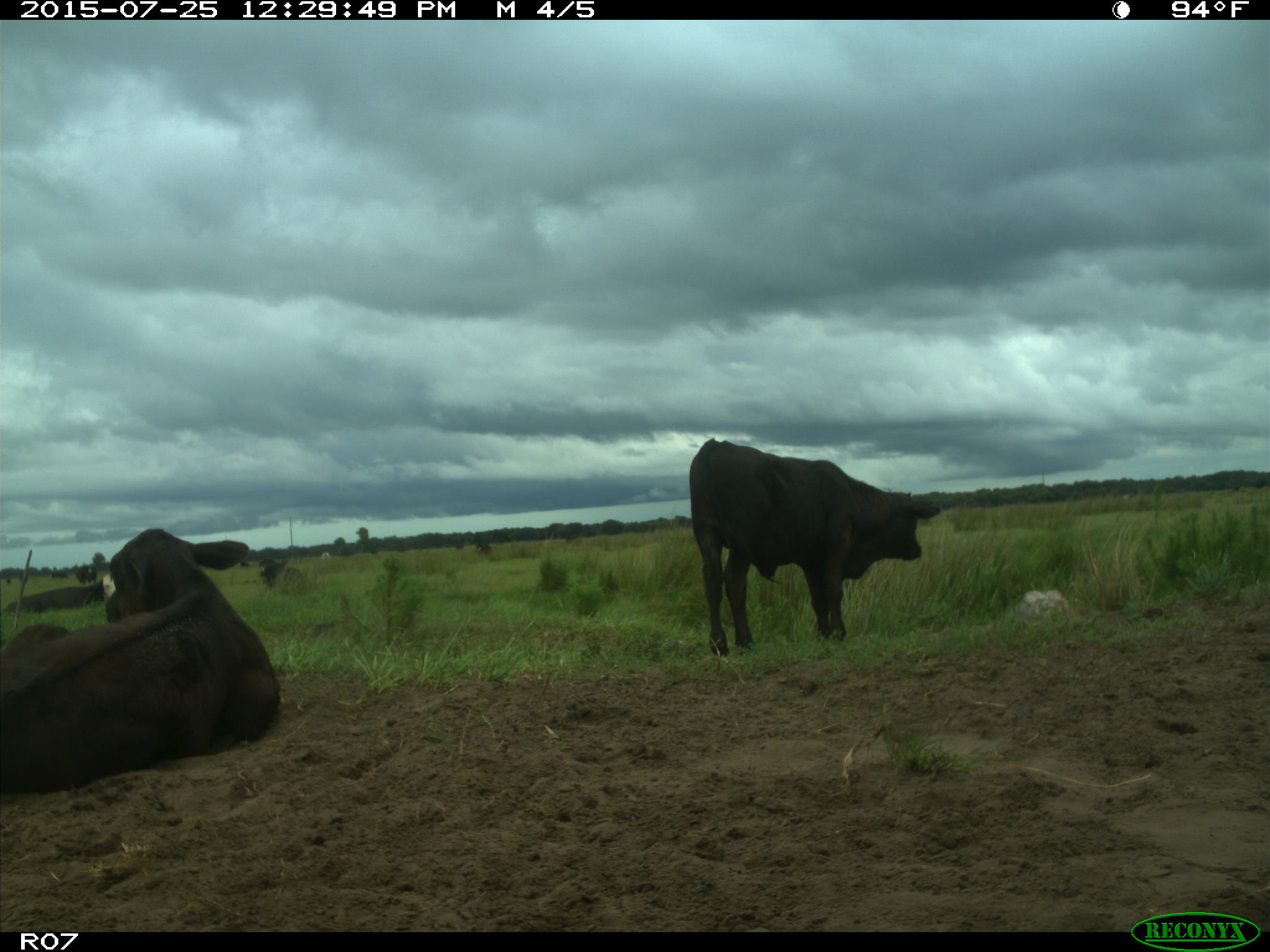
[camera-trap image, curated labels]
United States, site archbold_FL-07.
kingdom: Animalia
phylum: Chordata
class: Mammalia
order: Artiodactyla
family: Bovidae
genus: Bos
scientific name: Bos taurus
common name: domestic cow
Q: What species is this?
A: Bos taurus (domestic cow).